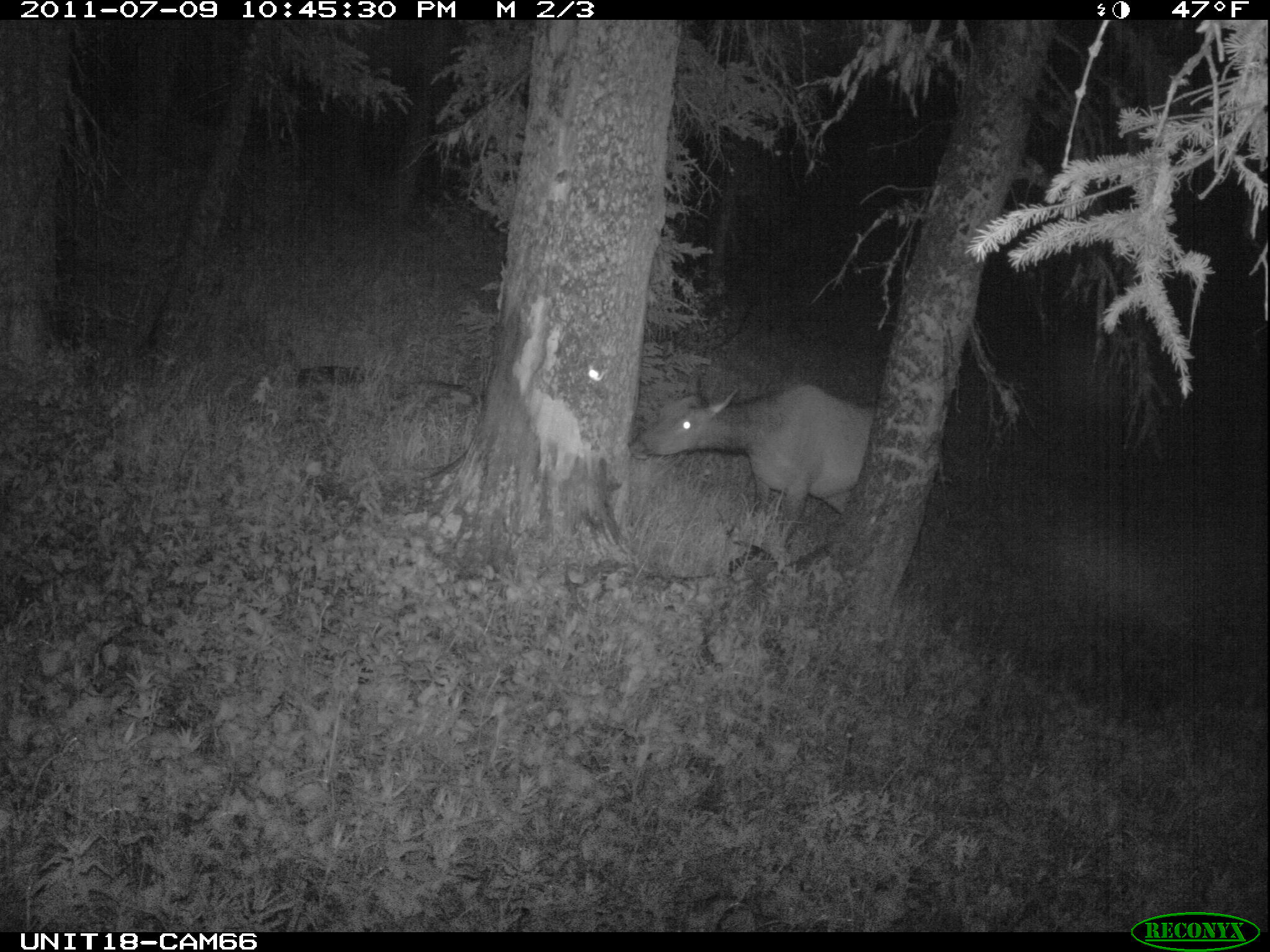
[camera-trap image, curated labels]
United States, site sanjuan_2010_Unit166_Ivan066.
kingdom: Animalia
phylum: Chordata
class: Mammalia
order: Artiodactyla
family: Cervidae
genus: Cervus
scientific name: Cervus elaphus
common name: red deer